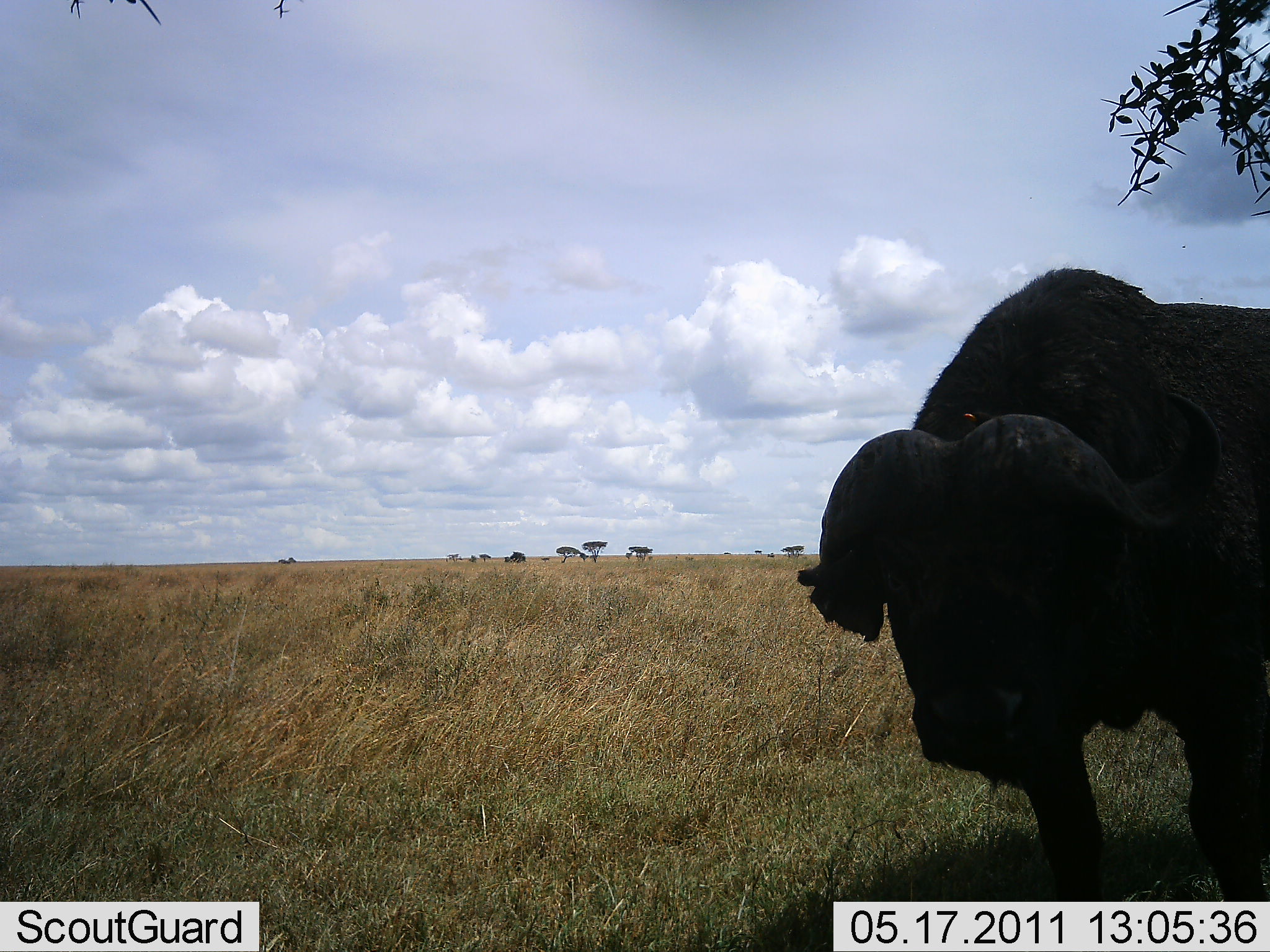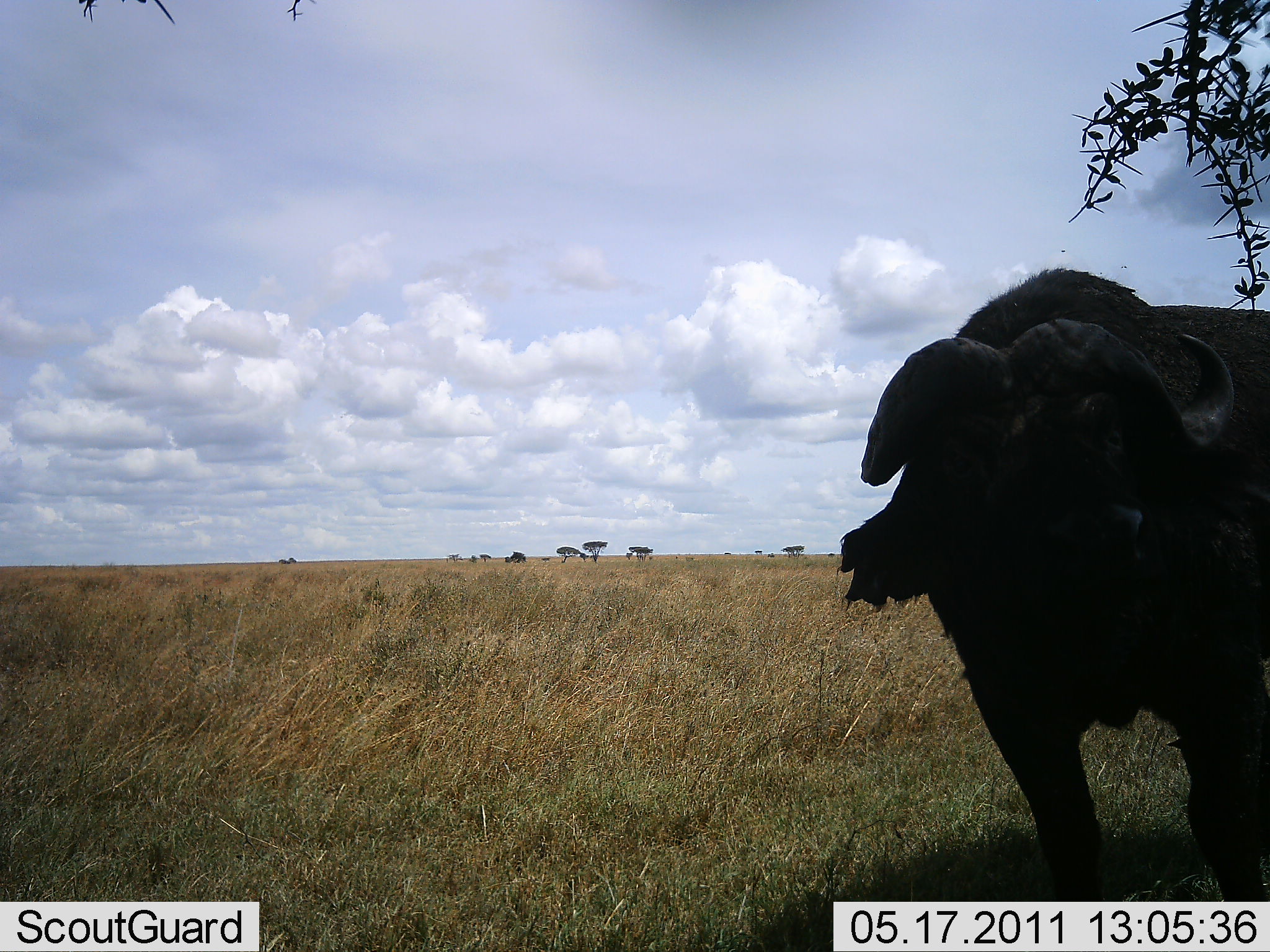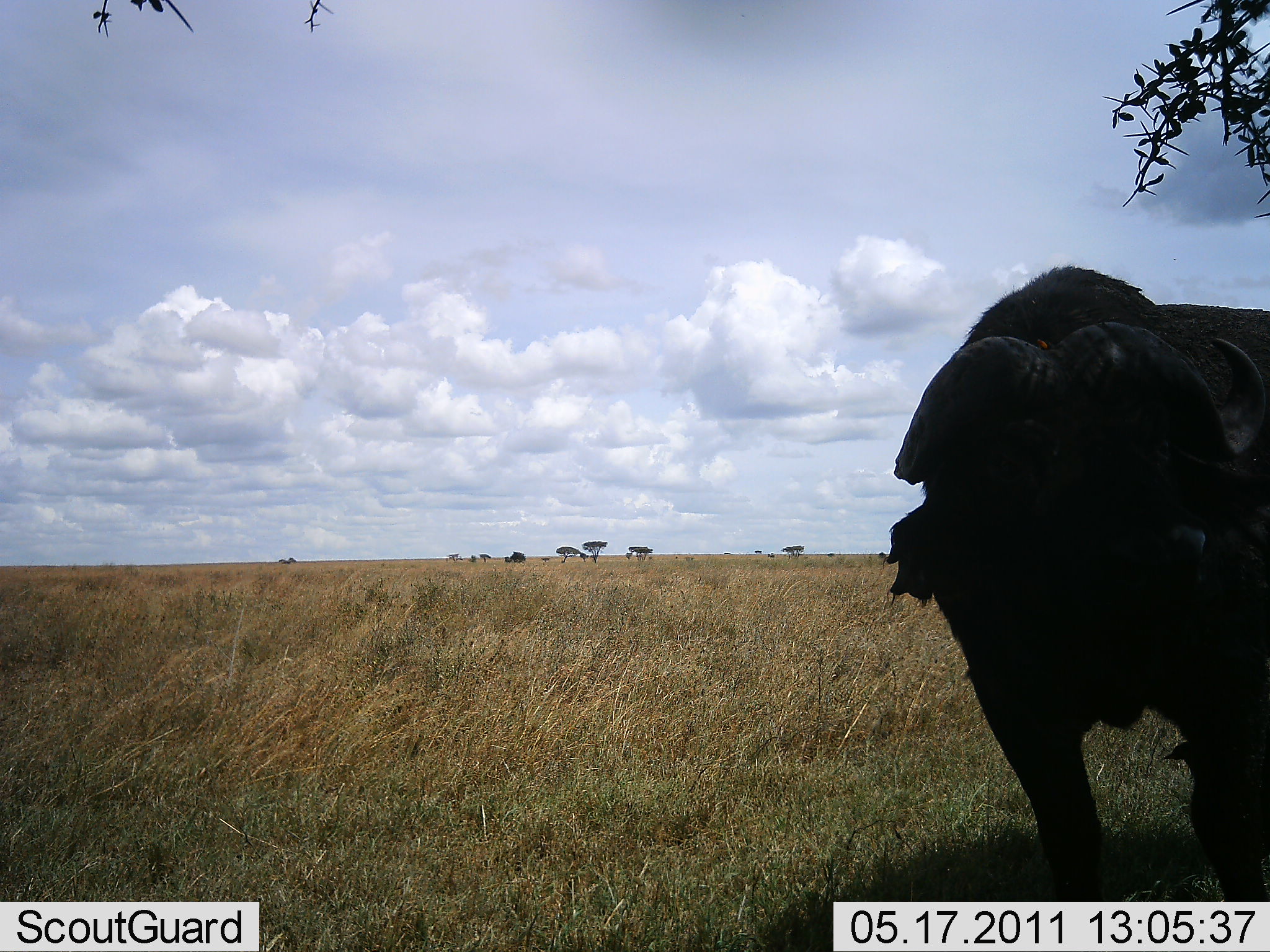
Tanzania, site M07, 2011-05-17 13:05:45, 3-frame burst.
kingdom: Animalia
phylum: Chordata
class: Mammalia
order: Artiodactyla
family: Bovidae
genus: Syncerus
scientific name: Syncerus caffer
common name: cape buffalo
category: buffalo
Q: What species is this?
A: Buffalo (cape buffalo) (Syncerus caffer).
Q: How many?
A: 1.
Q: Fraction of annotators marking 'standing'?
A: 100%.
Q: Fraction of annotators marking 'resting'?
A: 0%.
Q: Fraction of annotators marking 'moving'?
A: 0%.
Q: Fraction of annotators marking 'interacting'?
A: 0%.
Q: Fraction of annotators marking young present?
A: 0%.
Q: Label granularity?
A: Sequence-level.